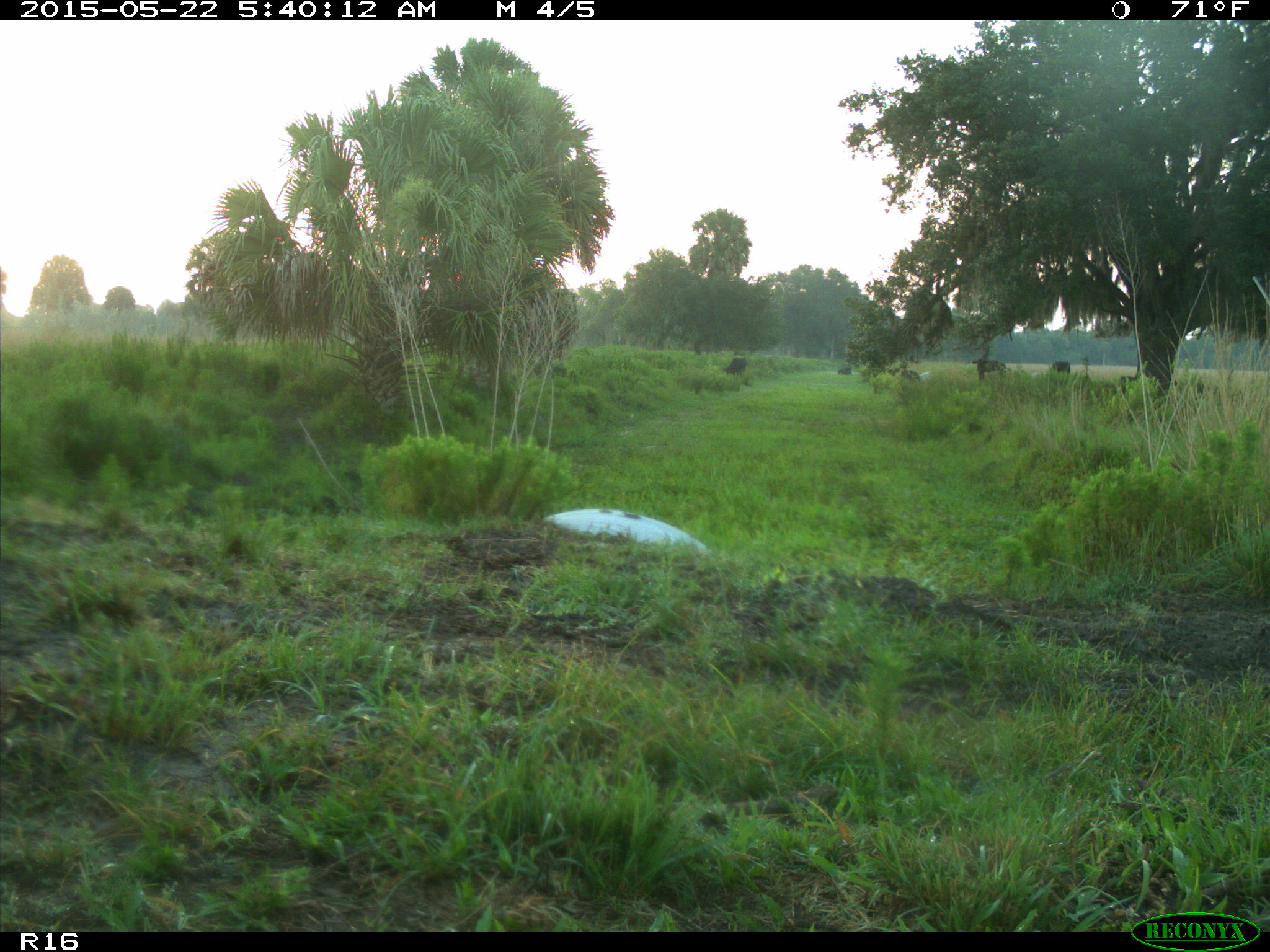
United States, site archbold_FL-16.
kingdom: Animalia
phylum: Chordata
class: Mammalia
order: Artiodactyla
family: Bovidae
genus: Bos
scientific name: Bos taurus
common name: domestic cow